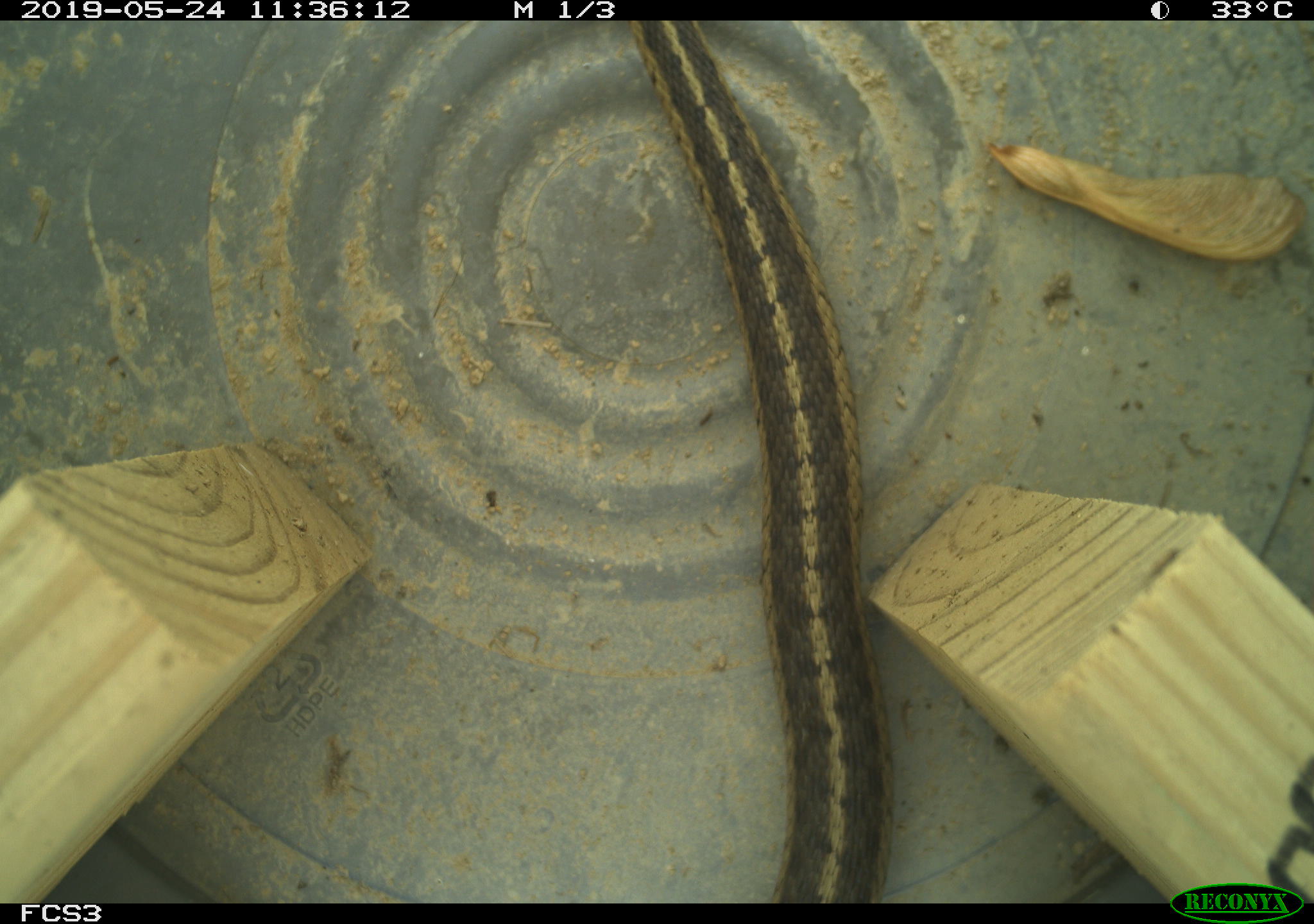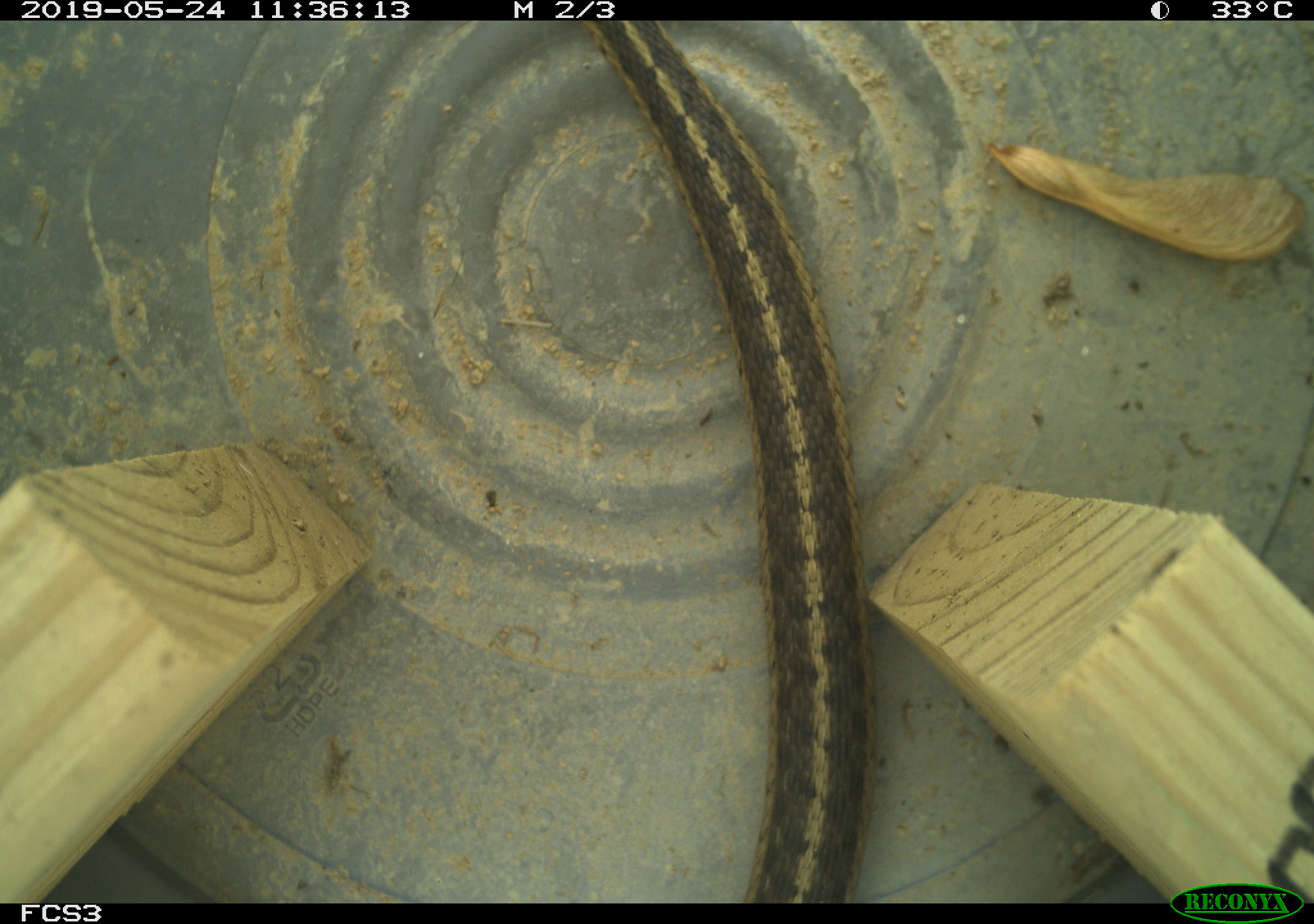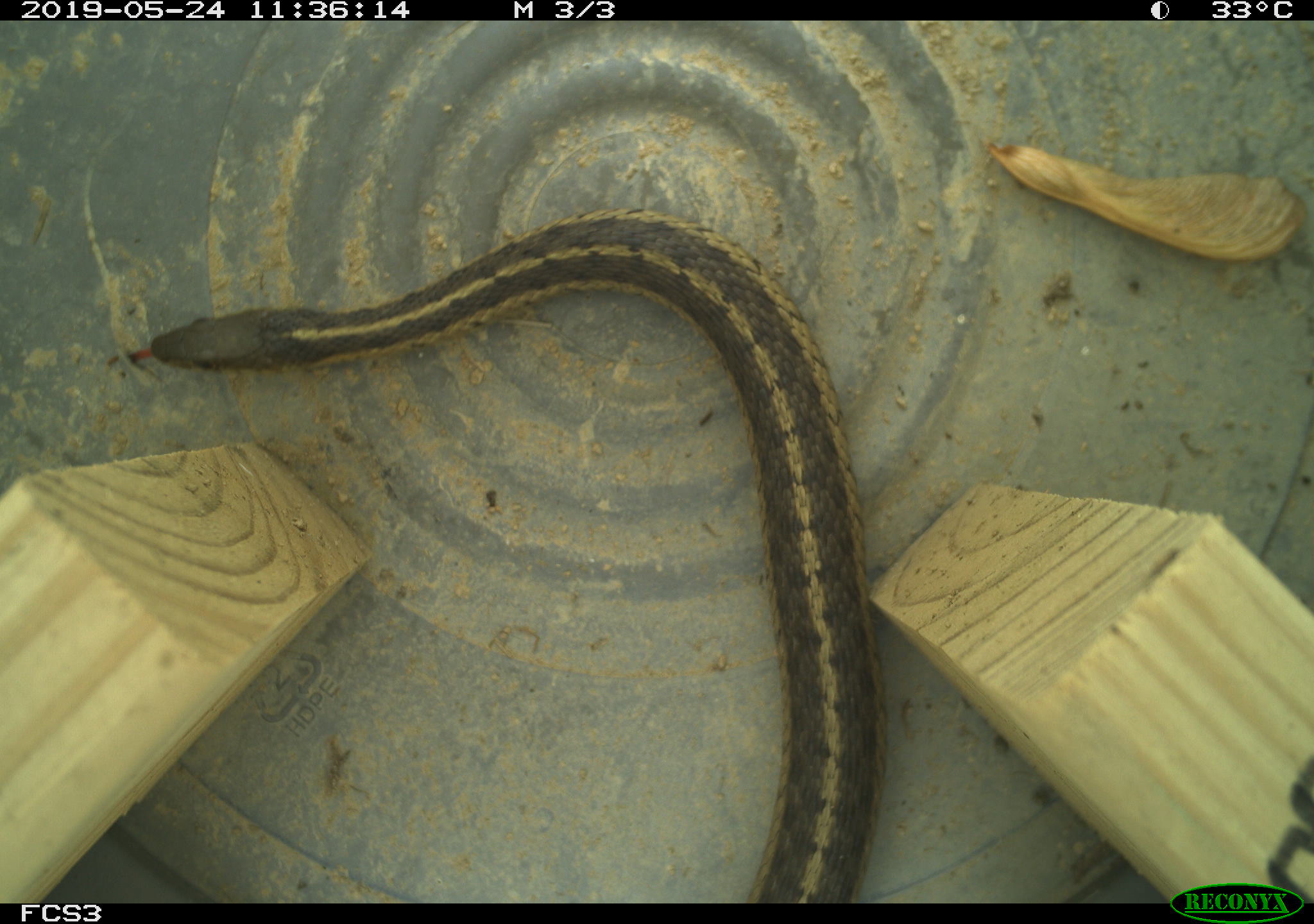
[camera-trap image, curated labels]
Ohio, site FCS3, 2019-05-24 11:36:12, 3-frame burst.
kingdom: Animalia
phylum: Chordata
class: Reptilia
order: Squamata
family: Colubridae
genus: Thamnophis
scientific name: Thamnophis sirtalis sirtalis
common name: eastern gartersnake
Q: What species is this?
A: Eastern gartersnake (Thamnophis sirtalis sirtalis).